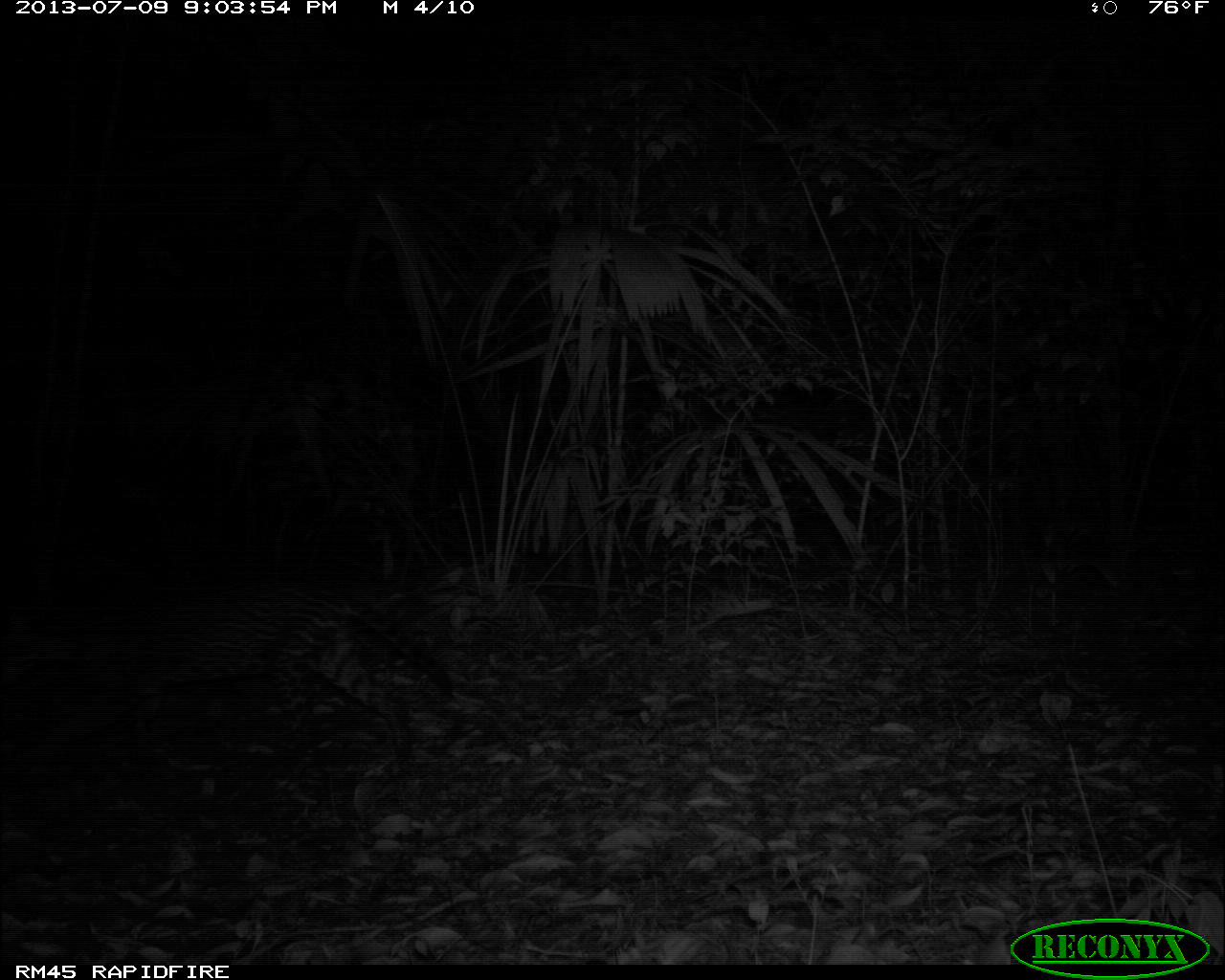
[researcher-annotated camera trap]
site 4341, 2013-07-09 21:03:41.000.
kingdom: Animalia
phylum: Chordata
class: Mammalia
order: Carnivora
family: Felidae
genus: Leopardus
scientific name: Leopardus pardalis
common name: ocelot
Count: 1.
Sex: female.